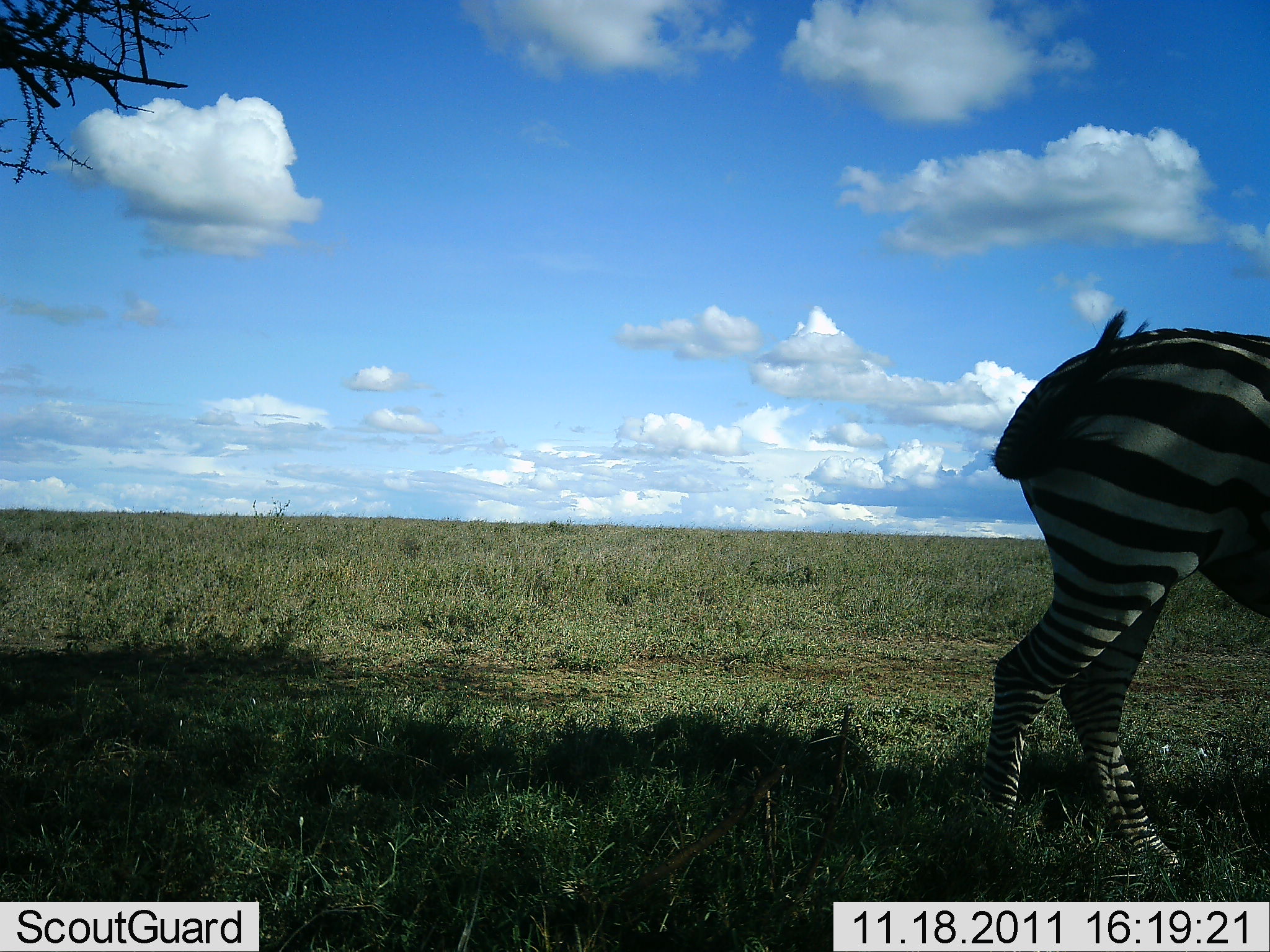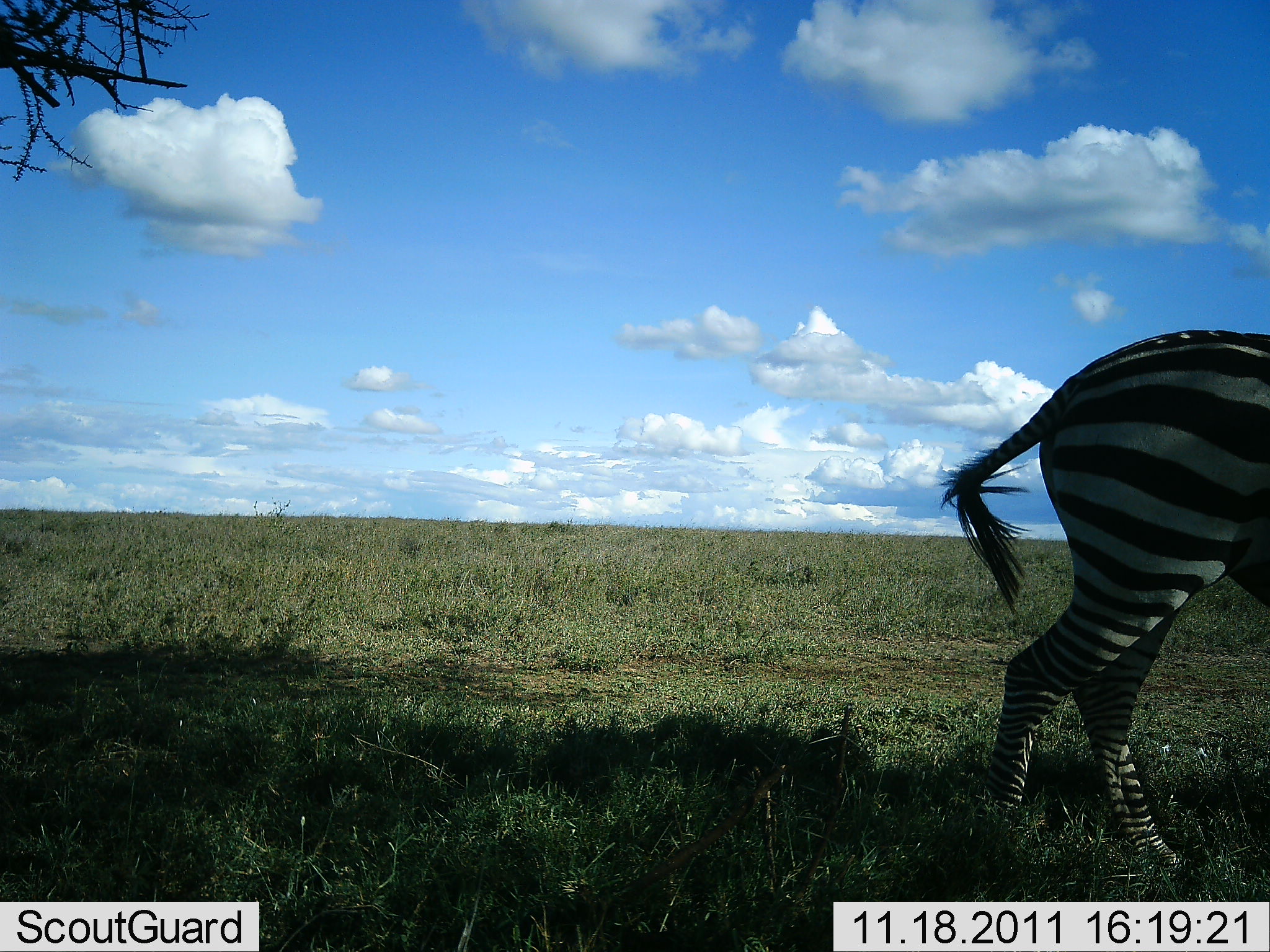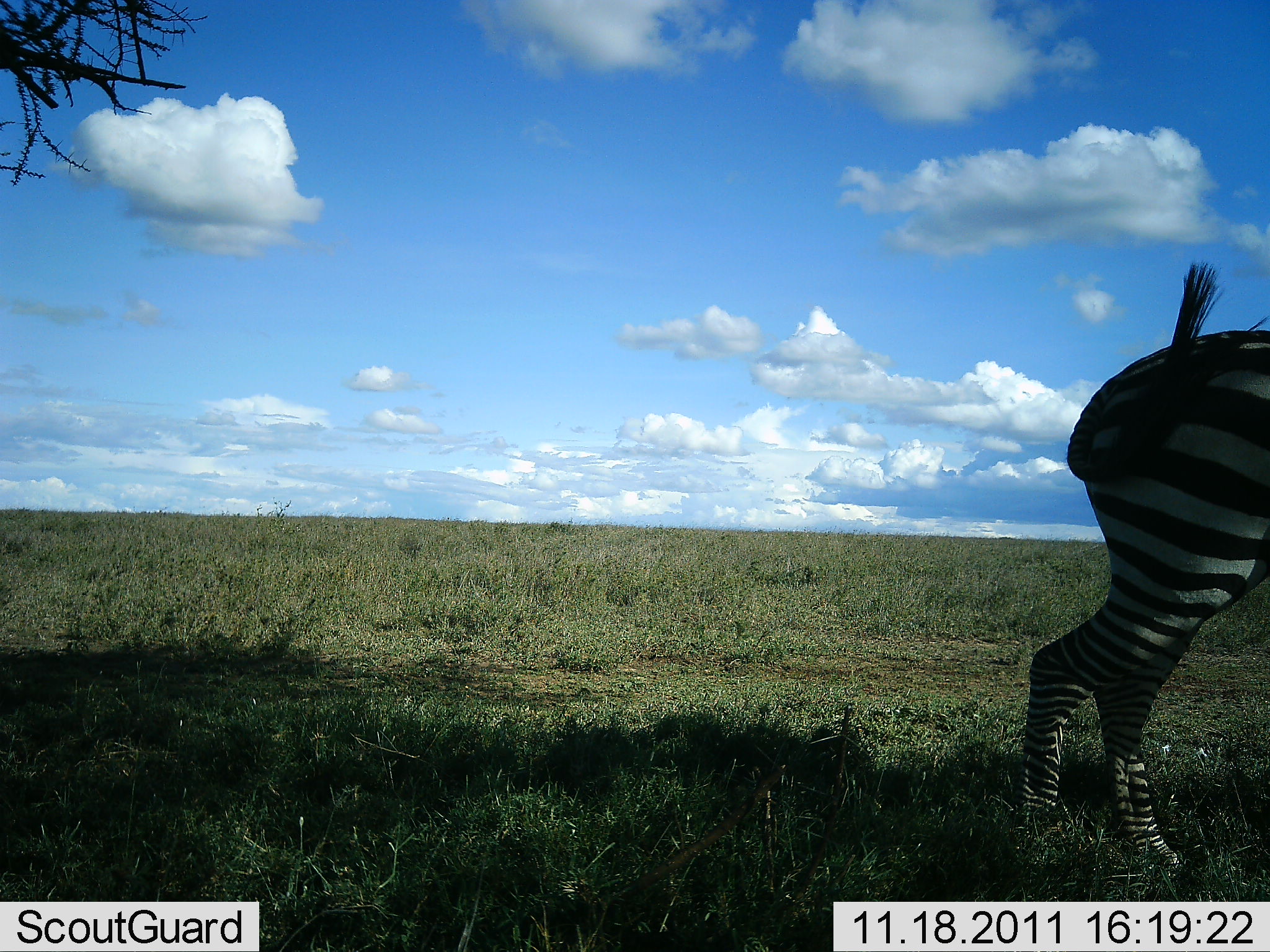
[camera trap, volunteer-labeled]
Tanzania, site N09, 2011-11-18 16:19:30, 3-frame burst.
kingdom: Animalia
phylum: Chordata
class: Mammalia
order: Perissodactyla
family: Equidae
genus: Equus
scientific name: Equus quagga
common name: plains zebra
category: zebra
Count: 1.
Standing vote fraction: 92%.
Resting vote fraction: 0%.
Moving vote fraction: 15%.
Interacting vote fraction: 0%.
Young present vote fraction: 0%.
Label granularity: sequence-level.